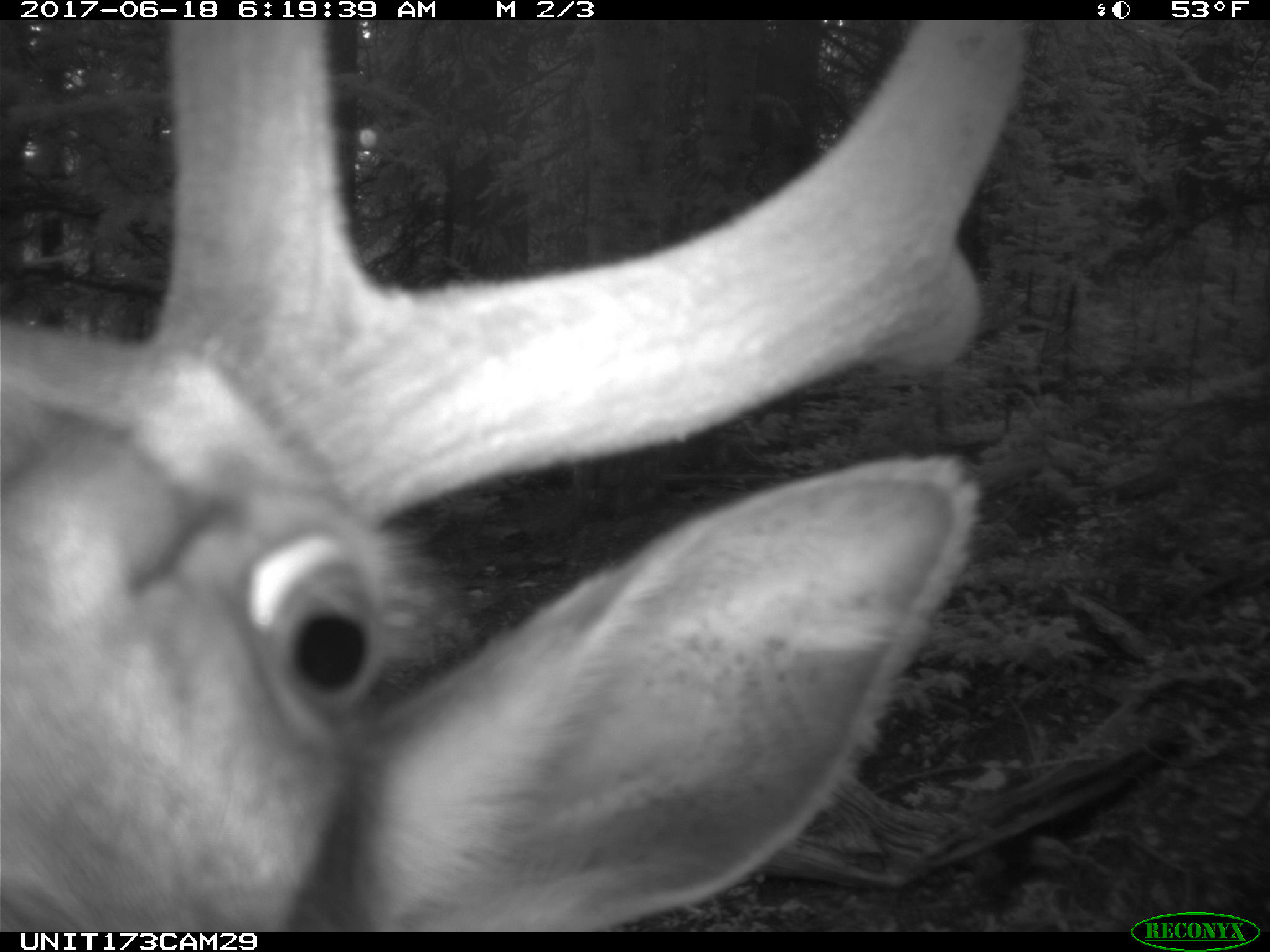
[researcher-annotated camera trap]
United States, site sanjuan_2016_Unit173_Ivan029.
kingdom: Animalia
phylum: Chordata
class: Mammalia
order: Artiodactyla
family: Cervidae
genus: Cervus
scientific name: Cervus elaphus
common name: red deer